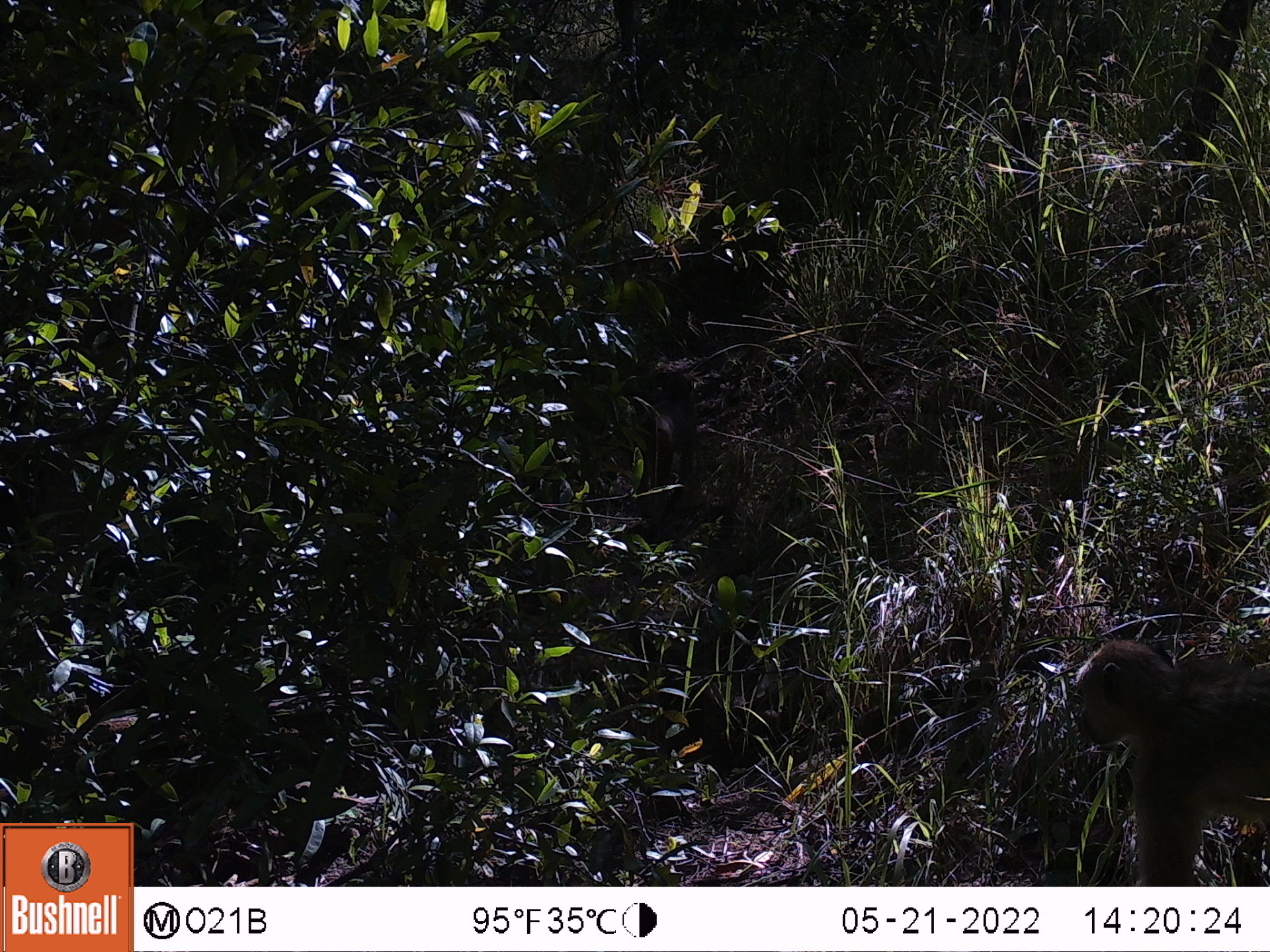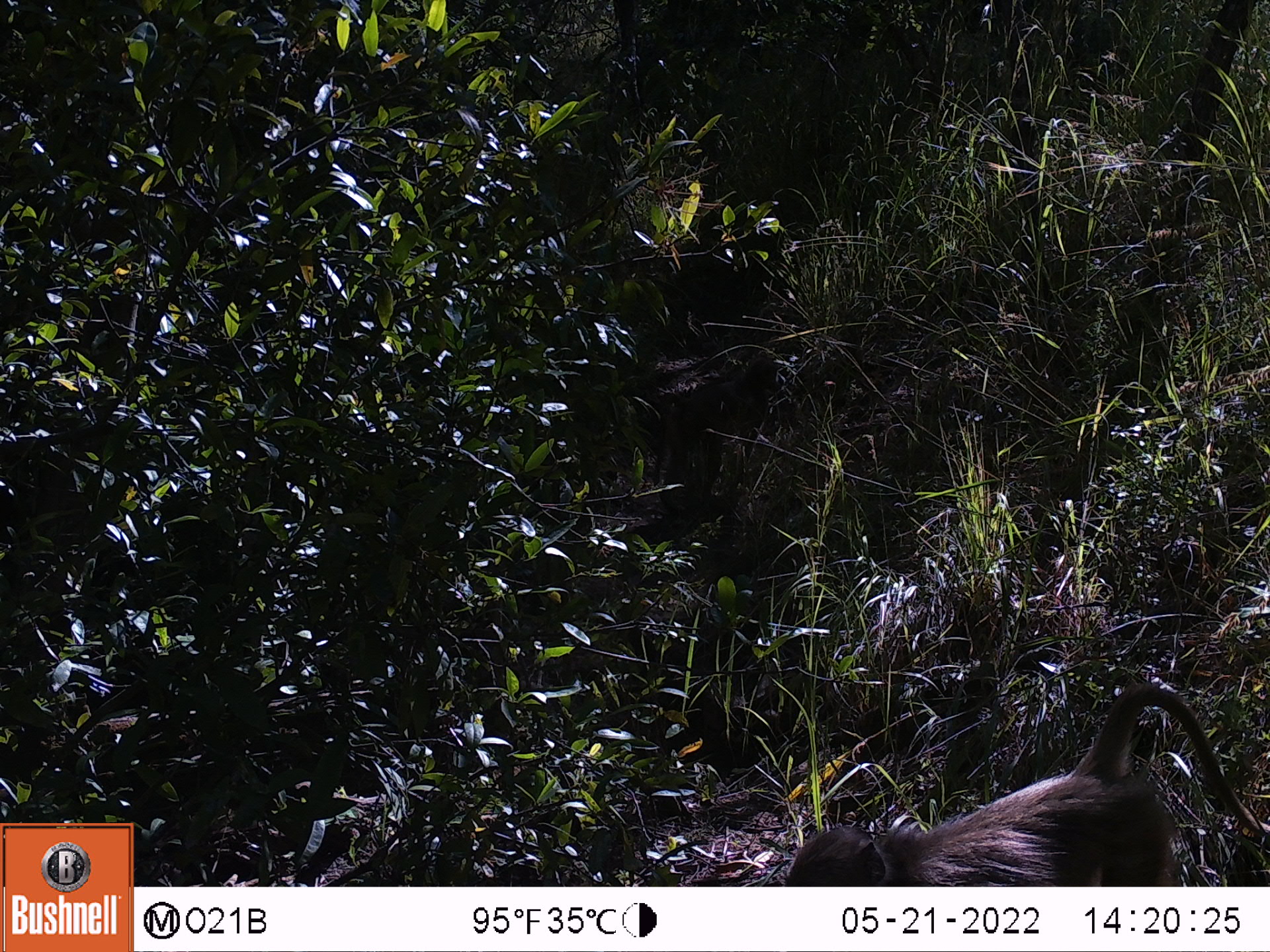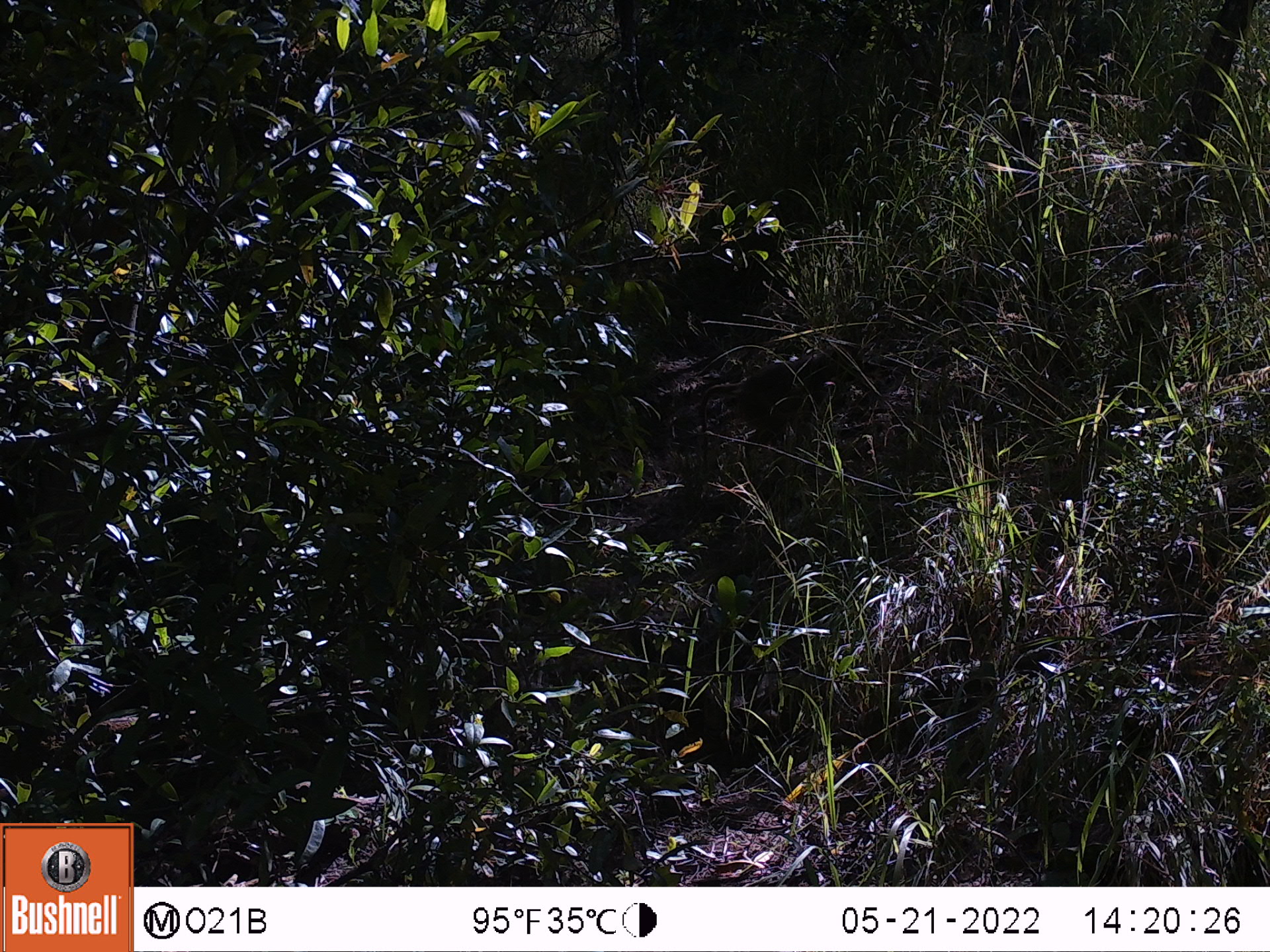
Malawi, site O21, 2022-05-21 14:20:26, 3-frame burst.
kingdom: Animalia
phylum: Chordata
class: Mammalia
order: Primates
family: Cercopithecidae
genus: Papio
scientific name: Papio cynocephalus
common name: yellow baboon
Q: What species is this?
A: Yellow baboon (Papio cynocephalus).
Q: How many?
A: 2.